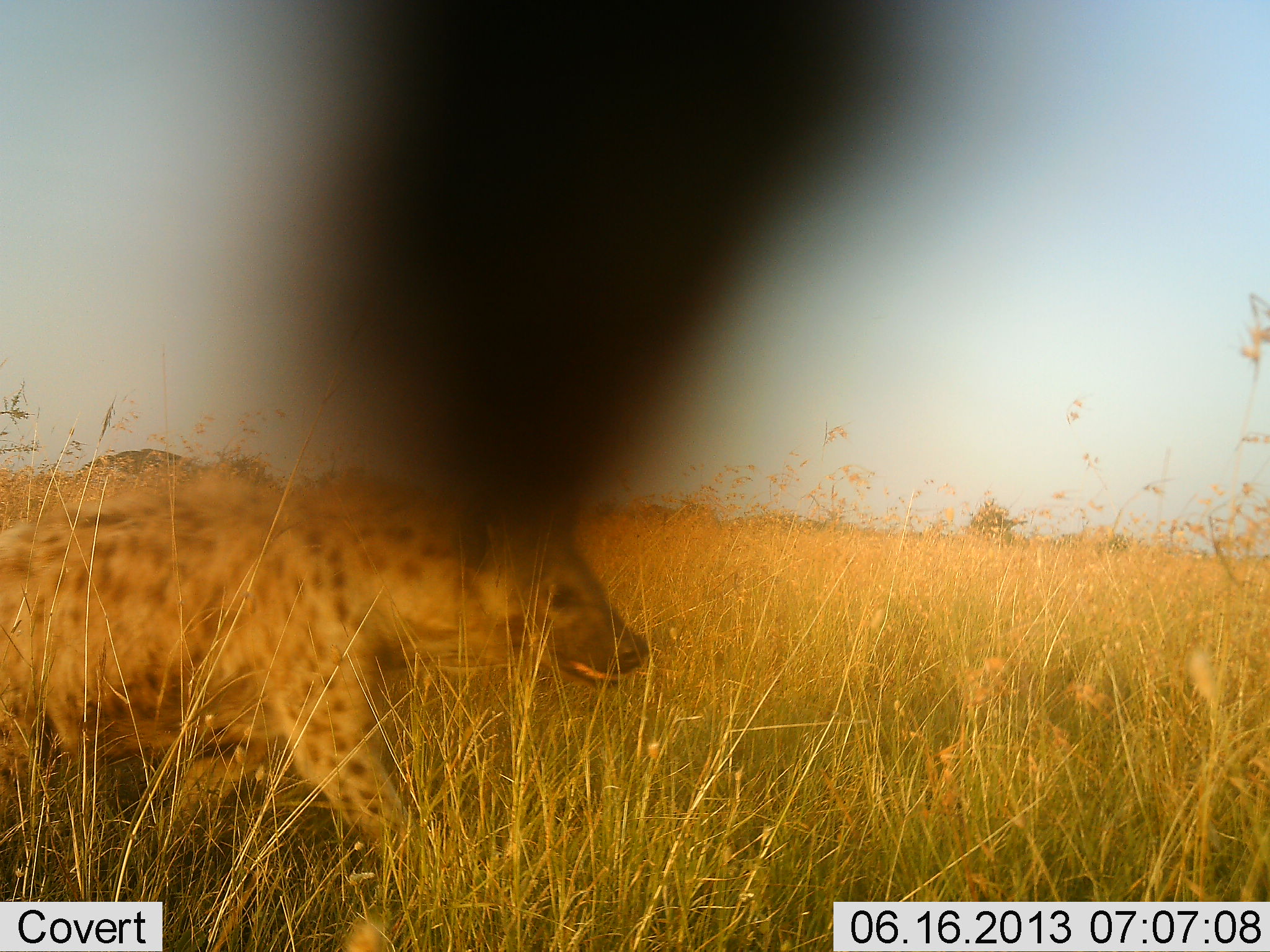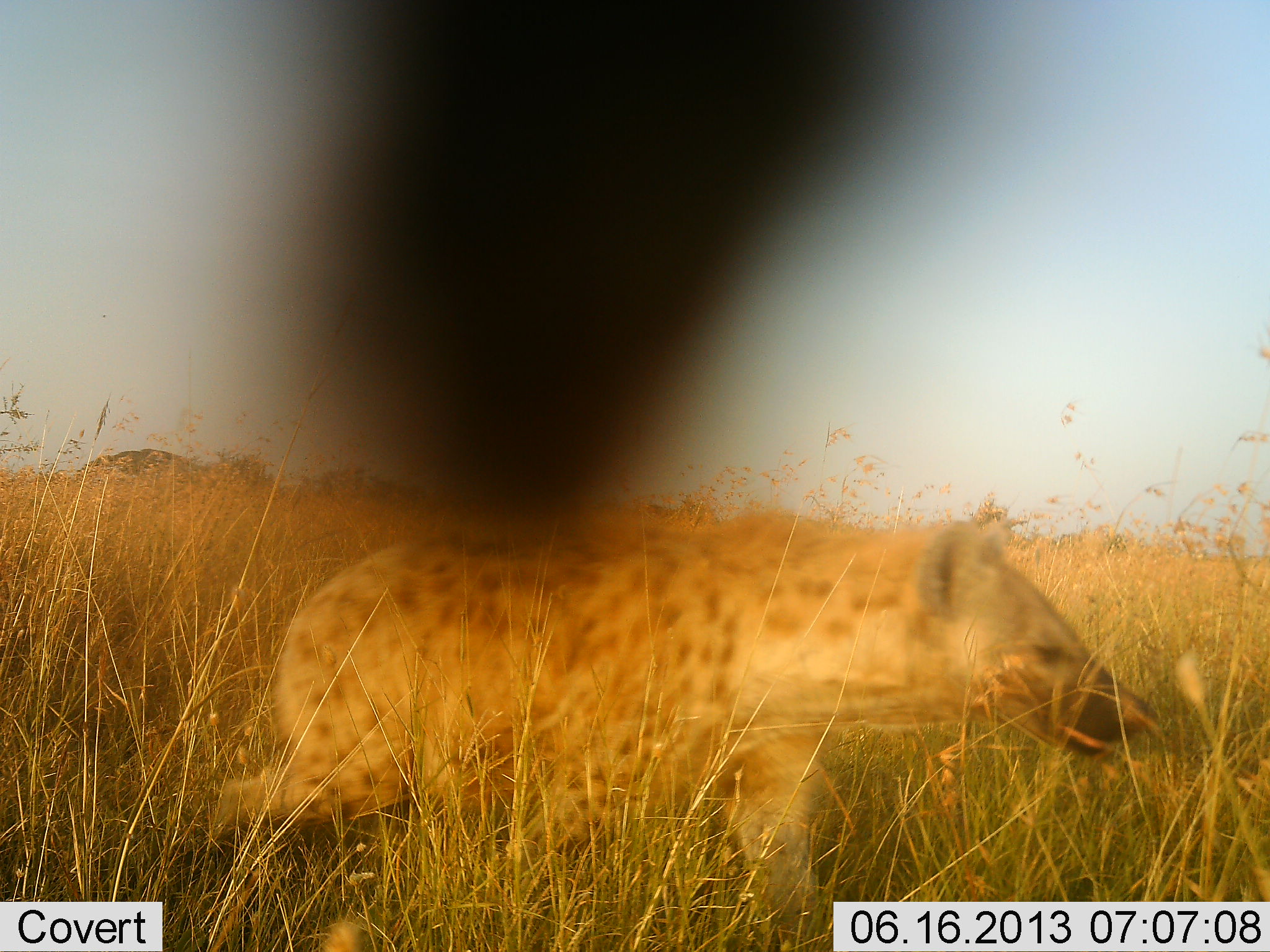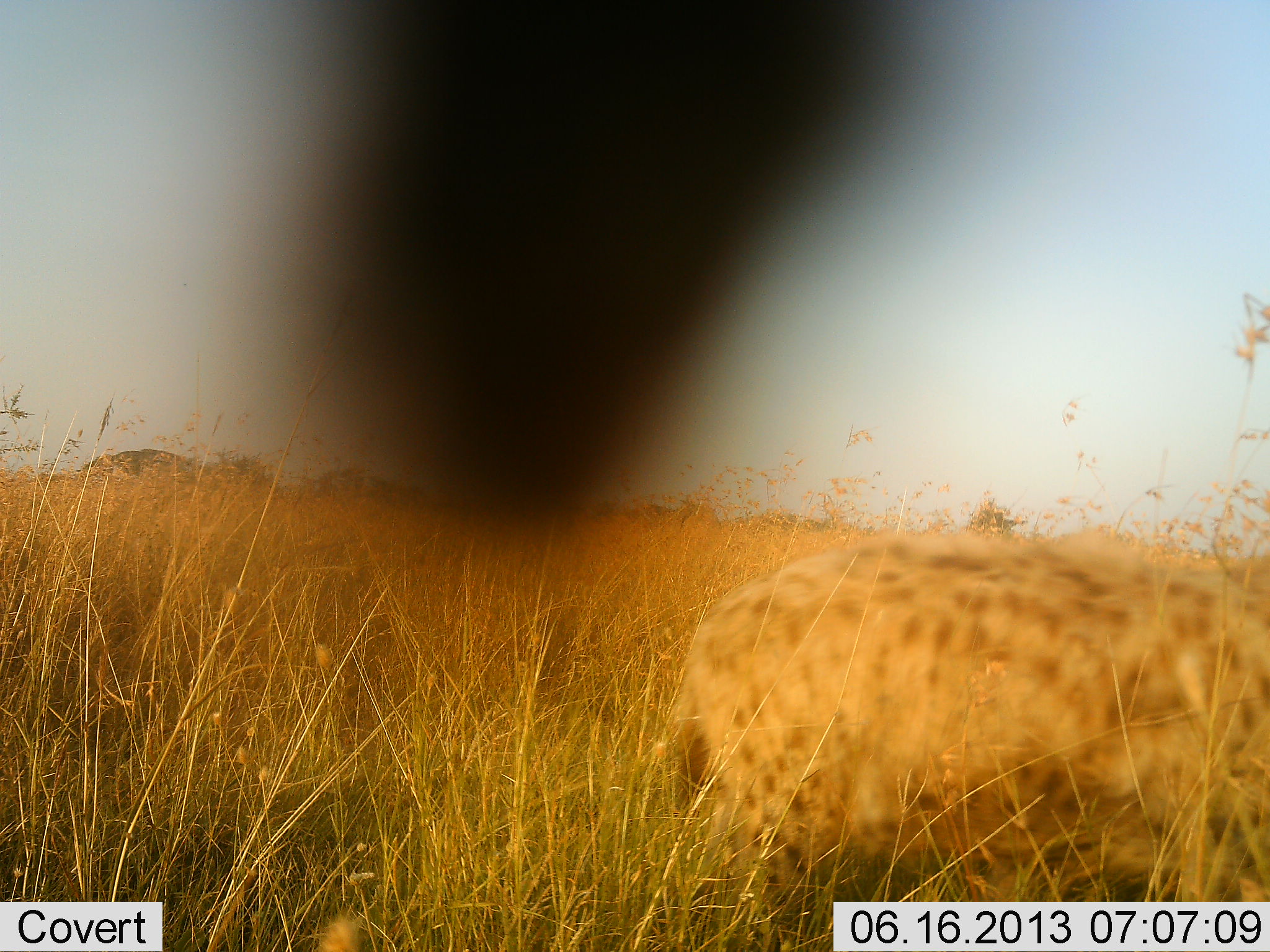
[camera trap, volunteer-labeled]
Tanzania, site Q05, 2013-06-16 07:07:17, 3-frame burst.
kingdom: Animalia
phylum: Chordata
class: Mammalia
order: Carnivora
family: Hyaenidae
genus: Crocuta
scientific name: Crocuta crocuta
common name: spotted hyena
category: hyenaspotted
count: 1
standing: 0%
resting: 0%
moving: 100%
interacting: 0%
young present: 0%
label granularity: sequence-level